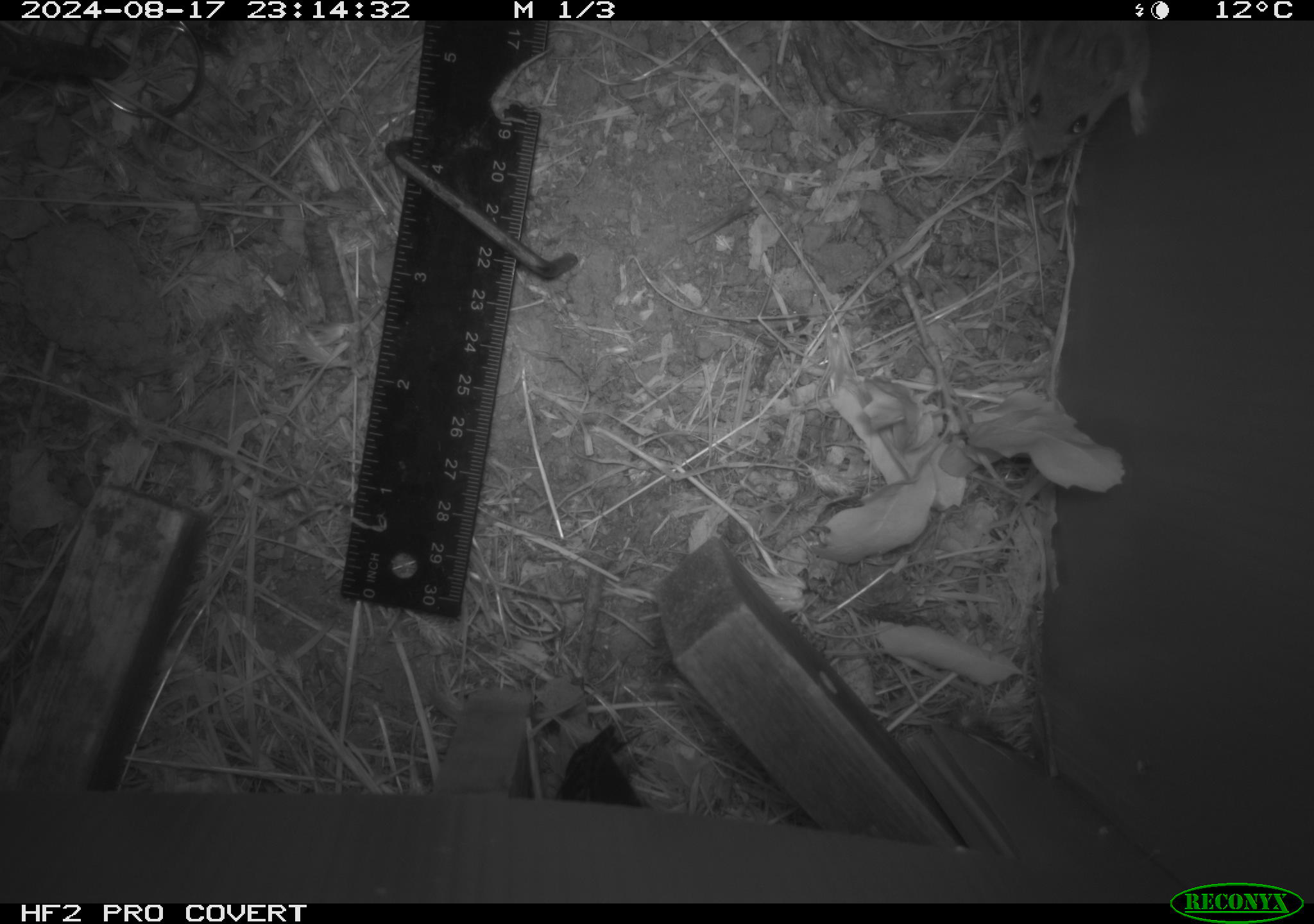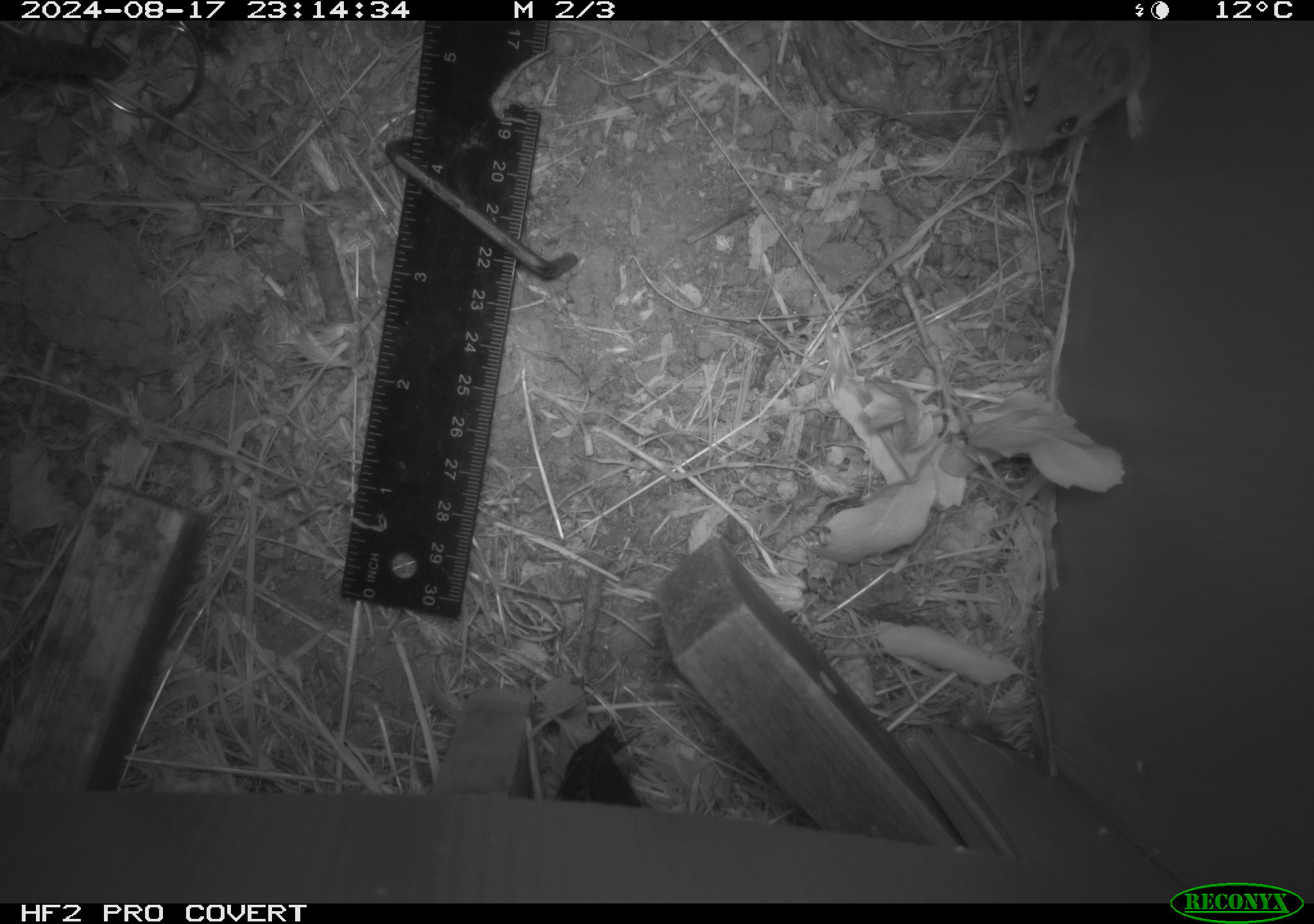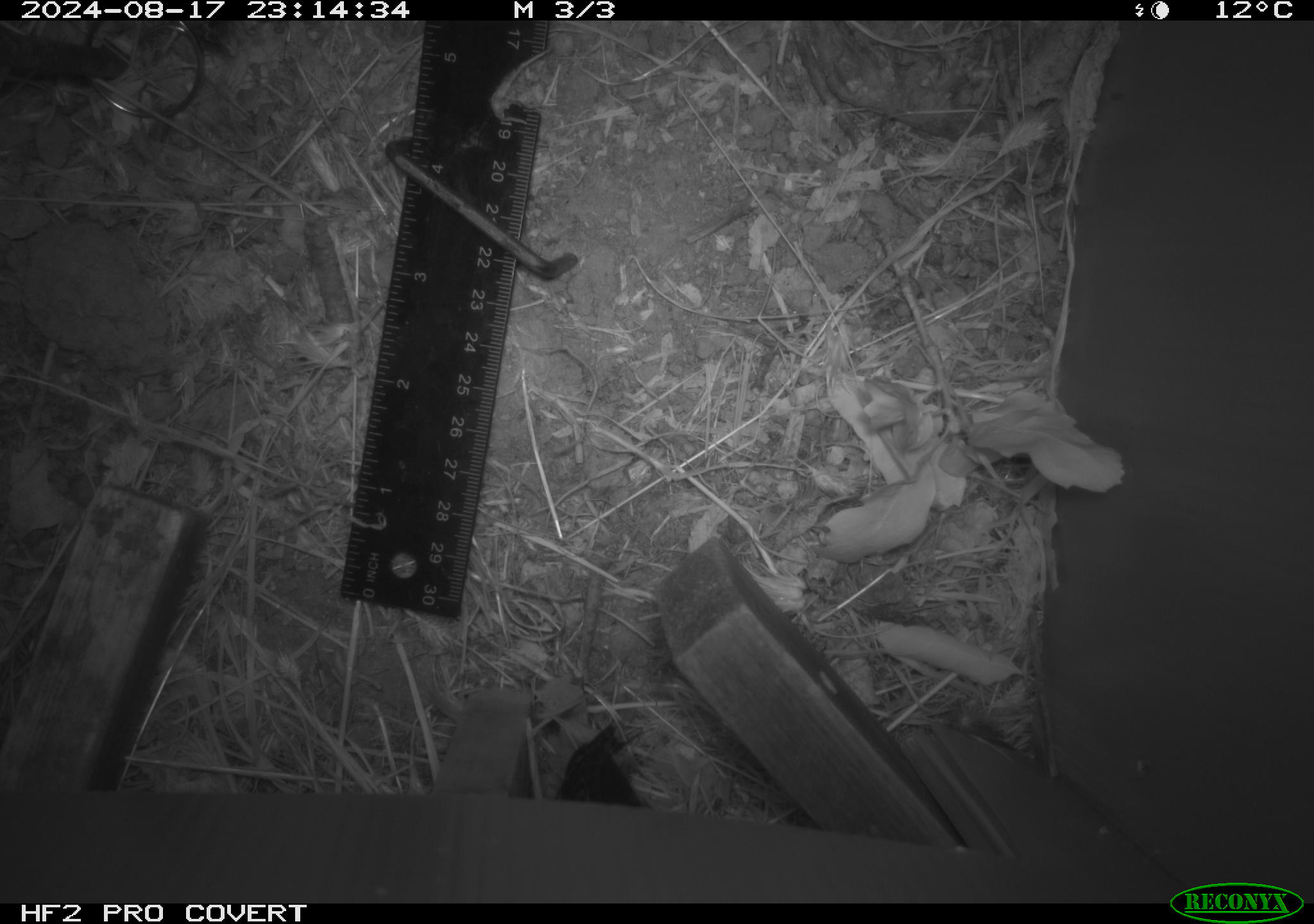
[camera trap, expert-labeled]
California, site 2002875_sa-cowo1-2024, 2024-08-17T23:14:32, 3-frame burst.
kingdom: Animalia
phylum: Chordata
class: Mammalia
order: Rodentia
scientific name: Rodentia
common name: mouse species